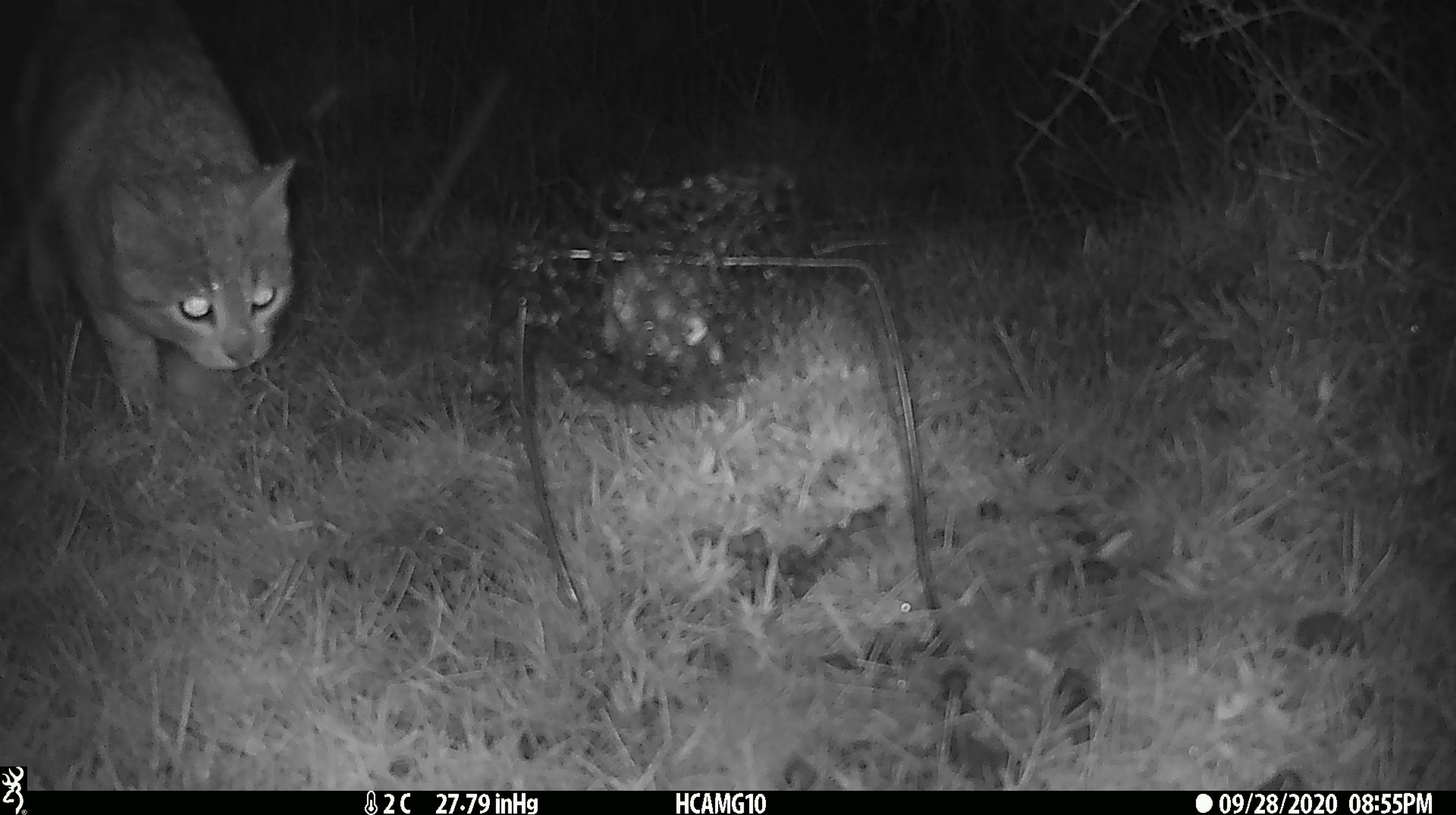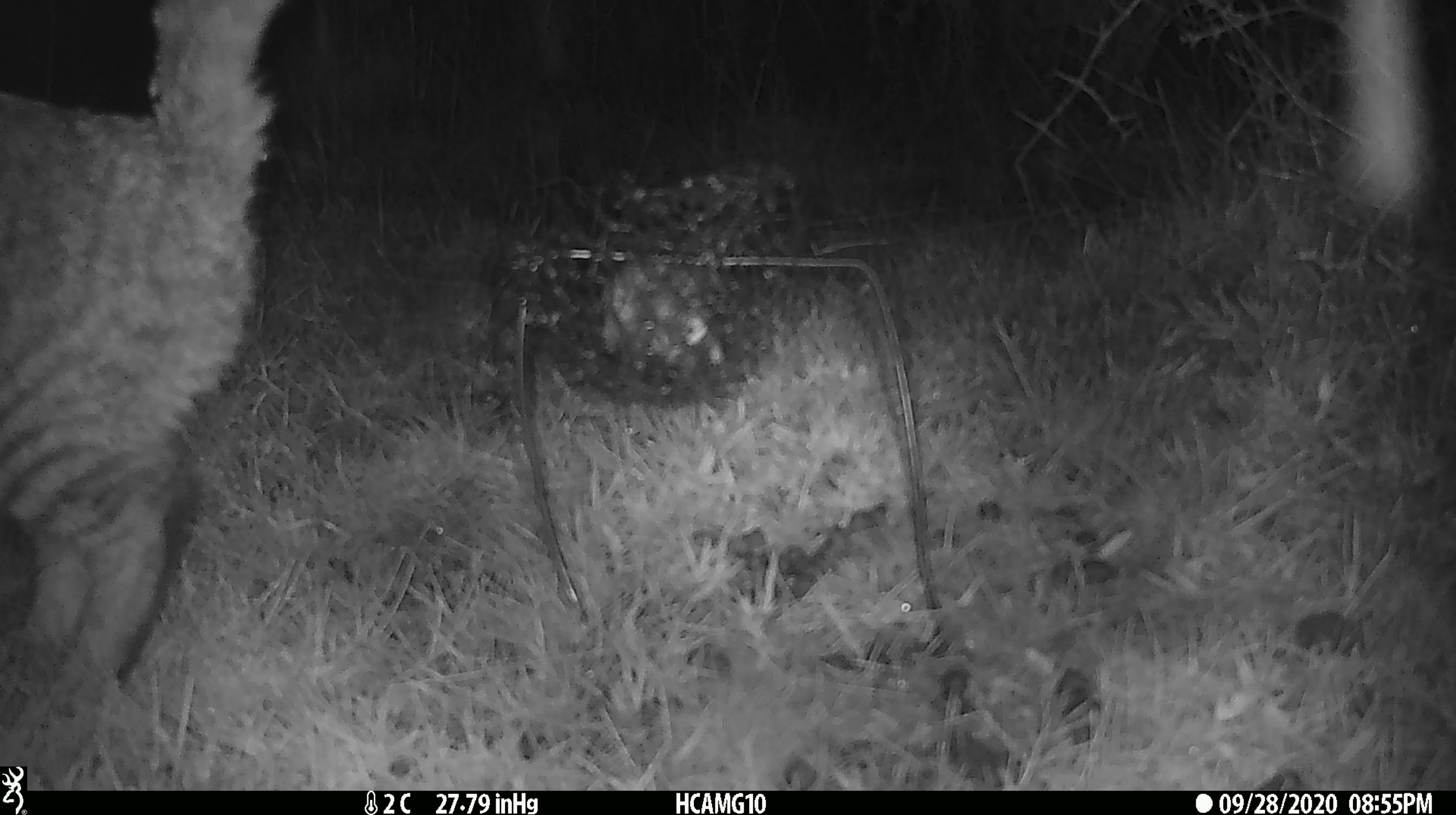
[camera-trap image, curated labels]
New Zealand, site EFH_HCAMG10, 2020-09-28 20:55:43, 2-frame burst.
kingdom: Animalia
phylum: Chordata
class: Mammalia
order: Carnivora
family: Felidae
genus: Felis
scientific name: Felis catus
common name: domestic cat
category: cat